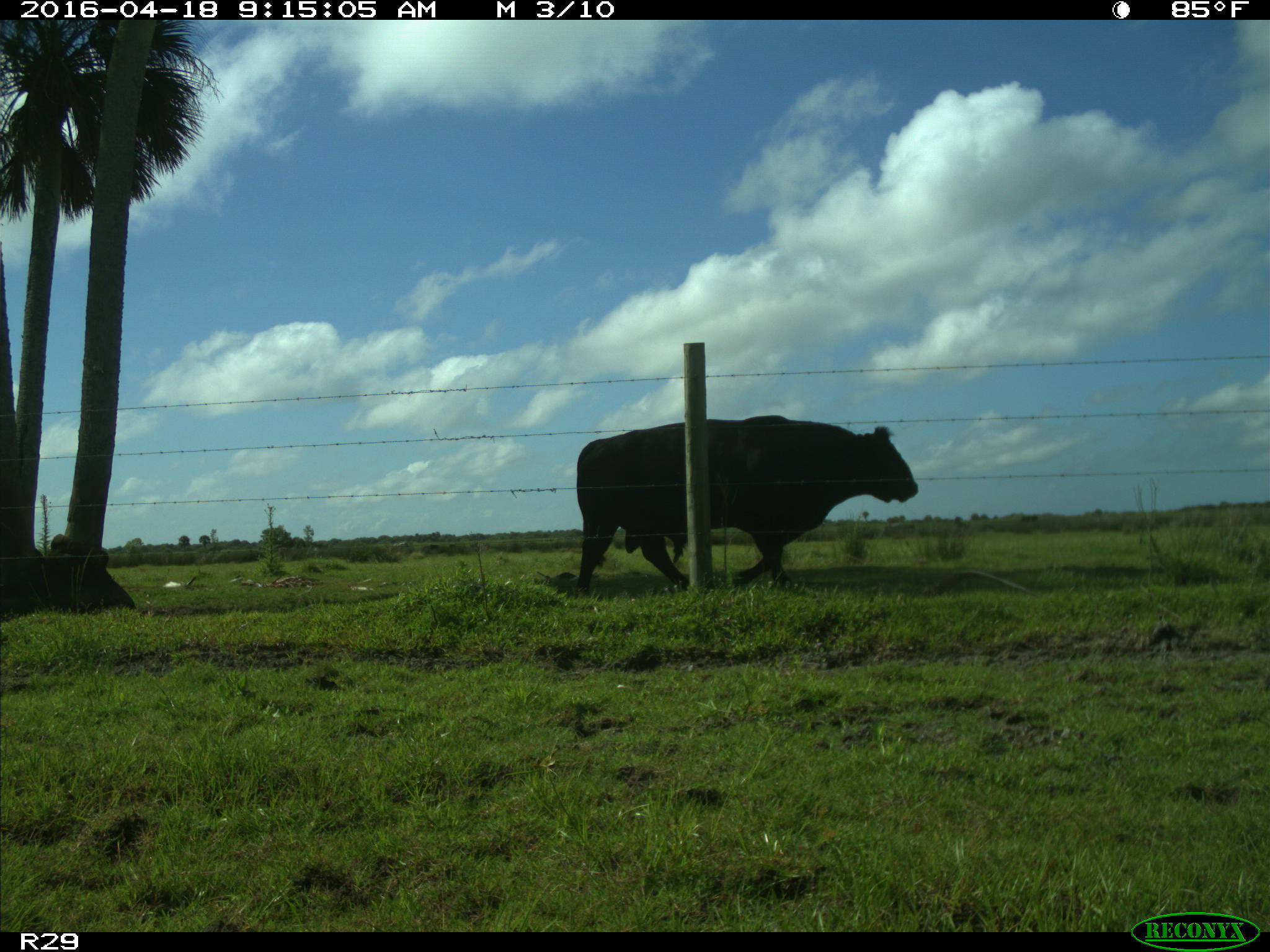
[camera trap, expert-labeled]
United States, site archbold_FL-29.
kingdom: Animalia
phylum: Chordata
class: Mammalia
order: Artiodactyla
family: Bovidae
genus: Bos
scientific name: Bos taurus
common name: domestic cow